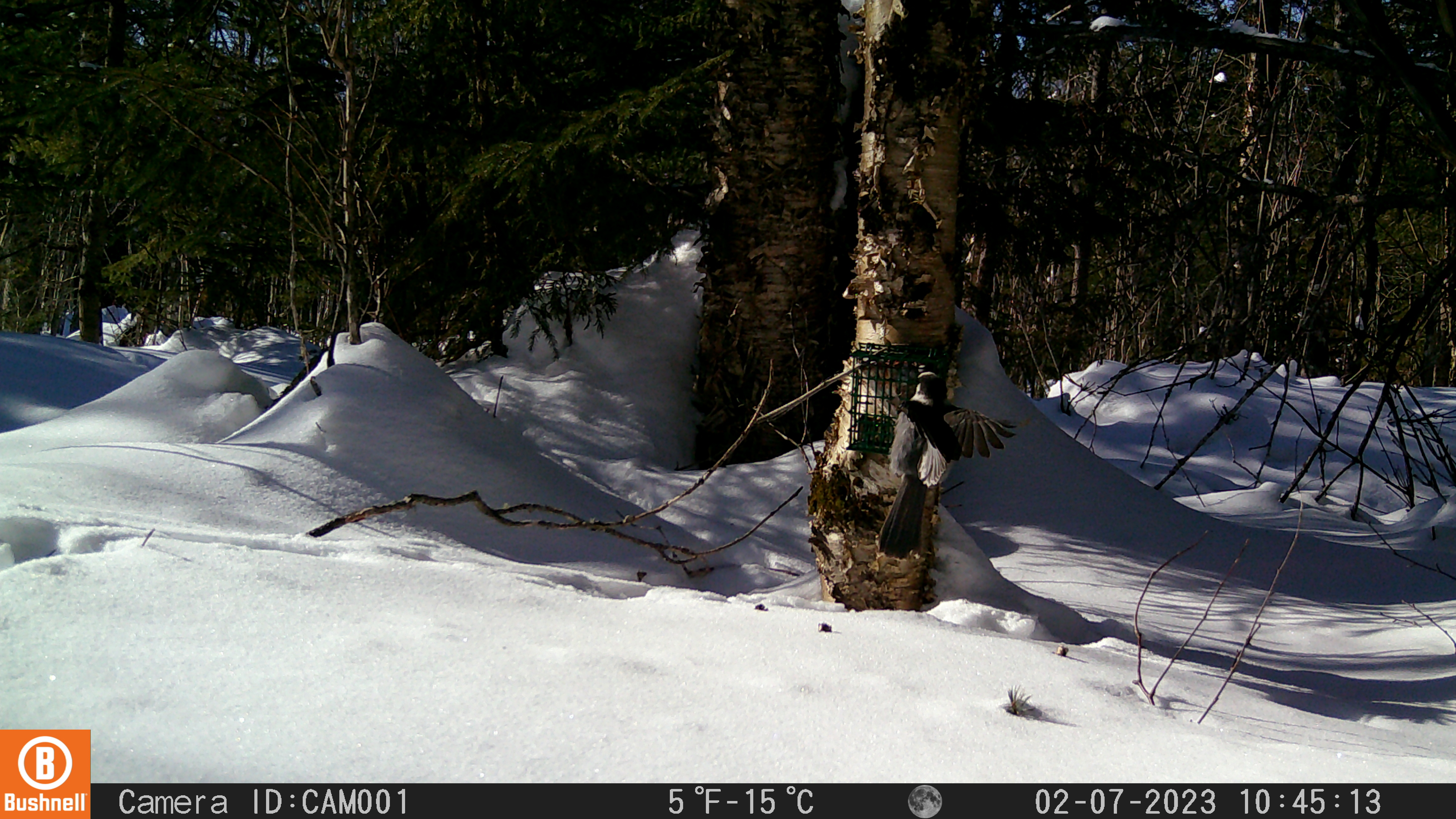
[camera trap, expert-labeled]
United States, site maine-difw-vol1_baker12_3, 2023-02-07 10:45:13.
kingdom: Animalia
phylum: Chordata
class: Aves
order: Passeriformes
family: Corvidae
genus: Perisoreus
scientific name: Perisoreus canadensis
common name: canada jay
Canada jay (Perisoreus canadensis).